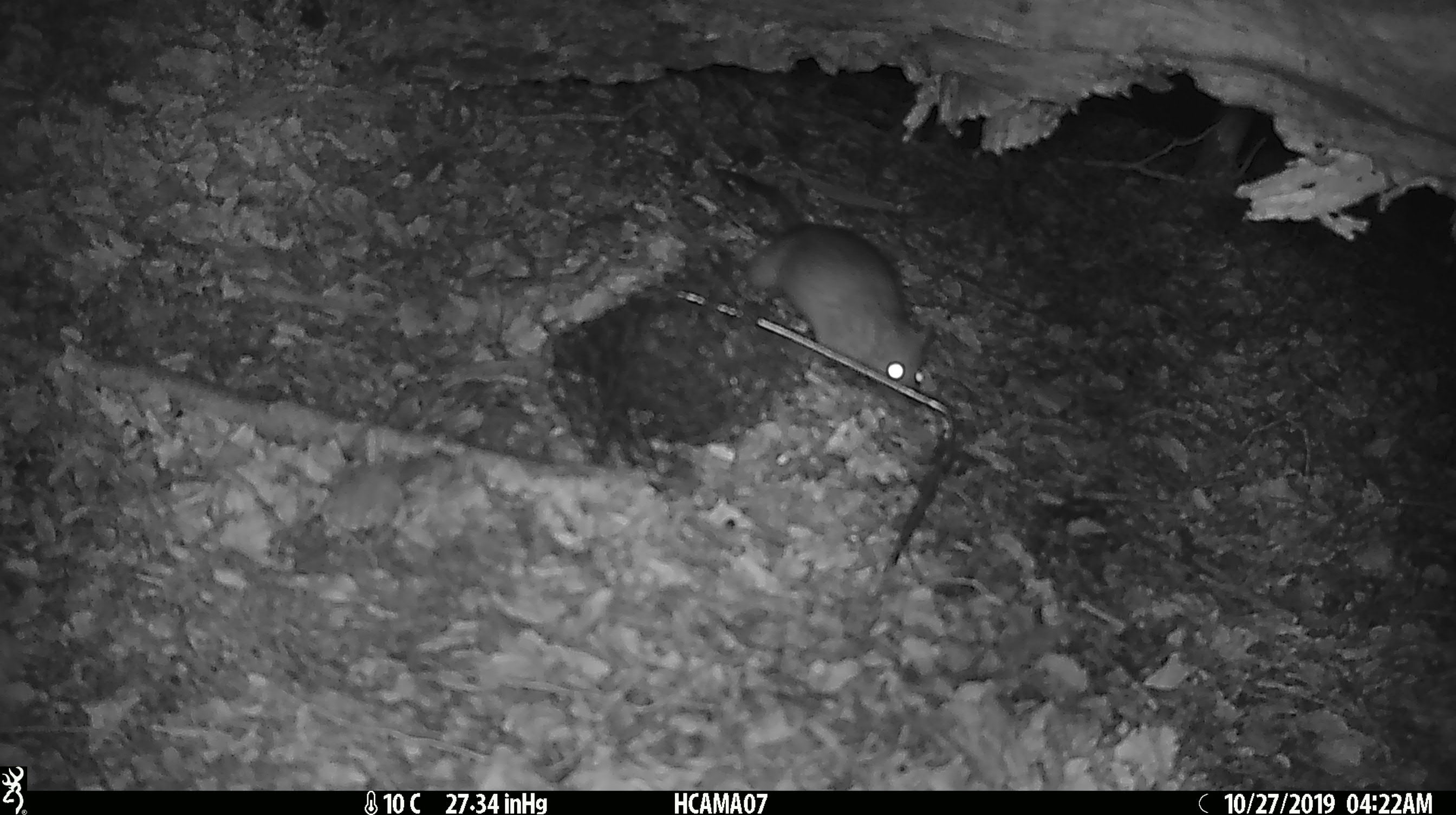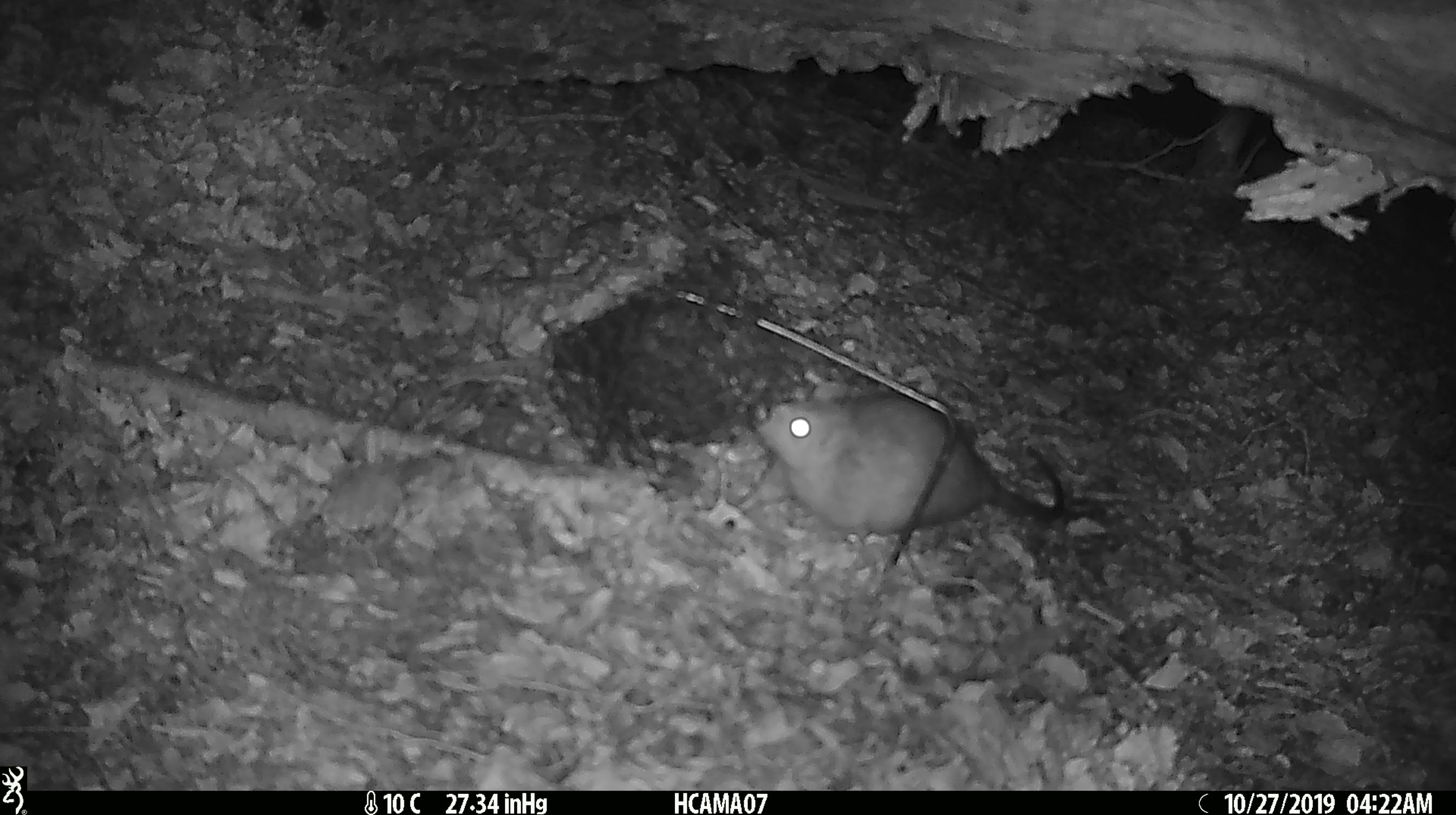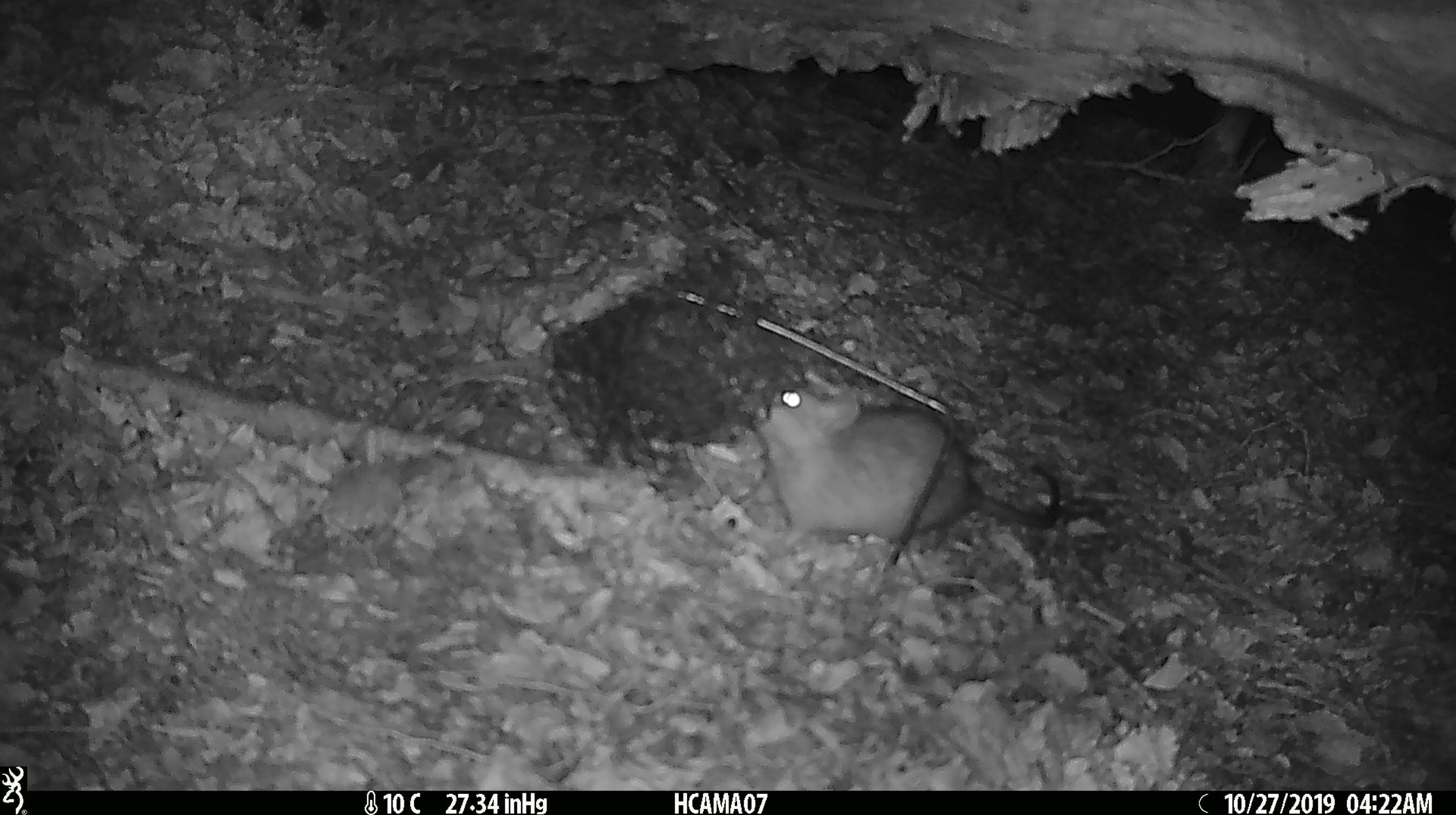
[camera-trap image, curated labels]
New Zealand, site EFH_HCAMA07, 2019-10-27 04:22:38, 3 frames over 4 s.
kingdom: Animalia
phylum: Chordata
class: Mammalia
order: Rodentia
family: Muridae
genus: Rattus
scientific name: Rattus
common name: rat